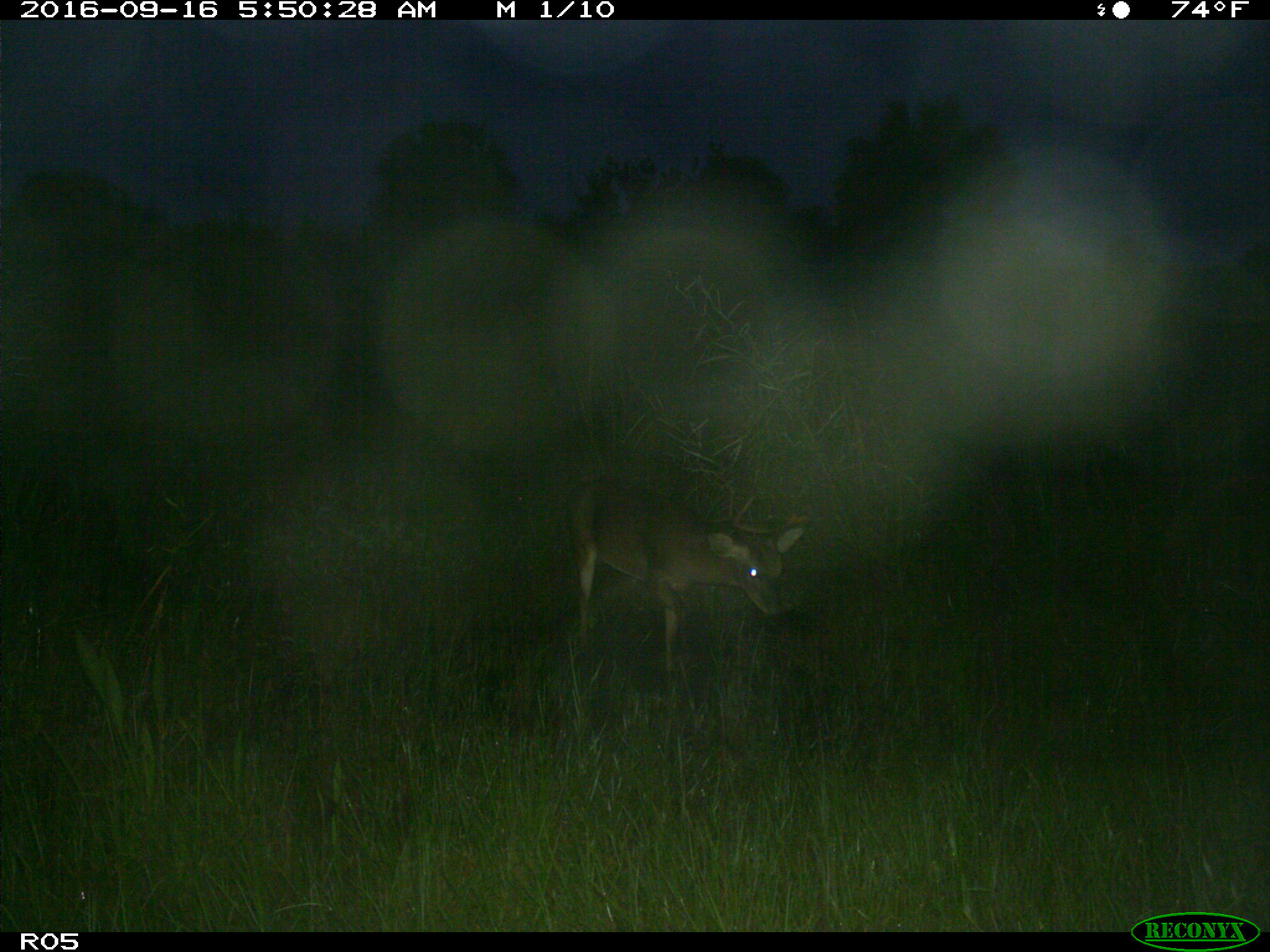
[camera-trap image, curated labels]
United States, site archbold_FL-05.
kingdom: Animalia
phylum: Chordata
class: Mammalia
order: Artiodactyla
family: Cervidae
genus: Odocoileus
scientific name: Odocoileus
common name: deer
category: unidentified deer